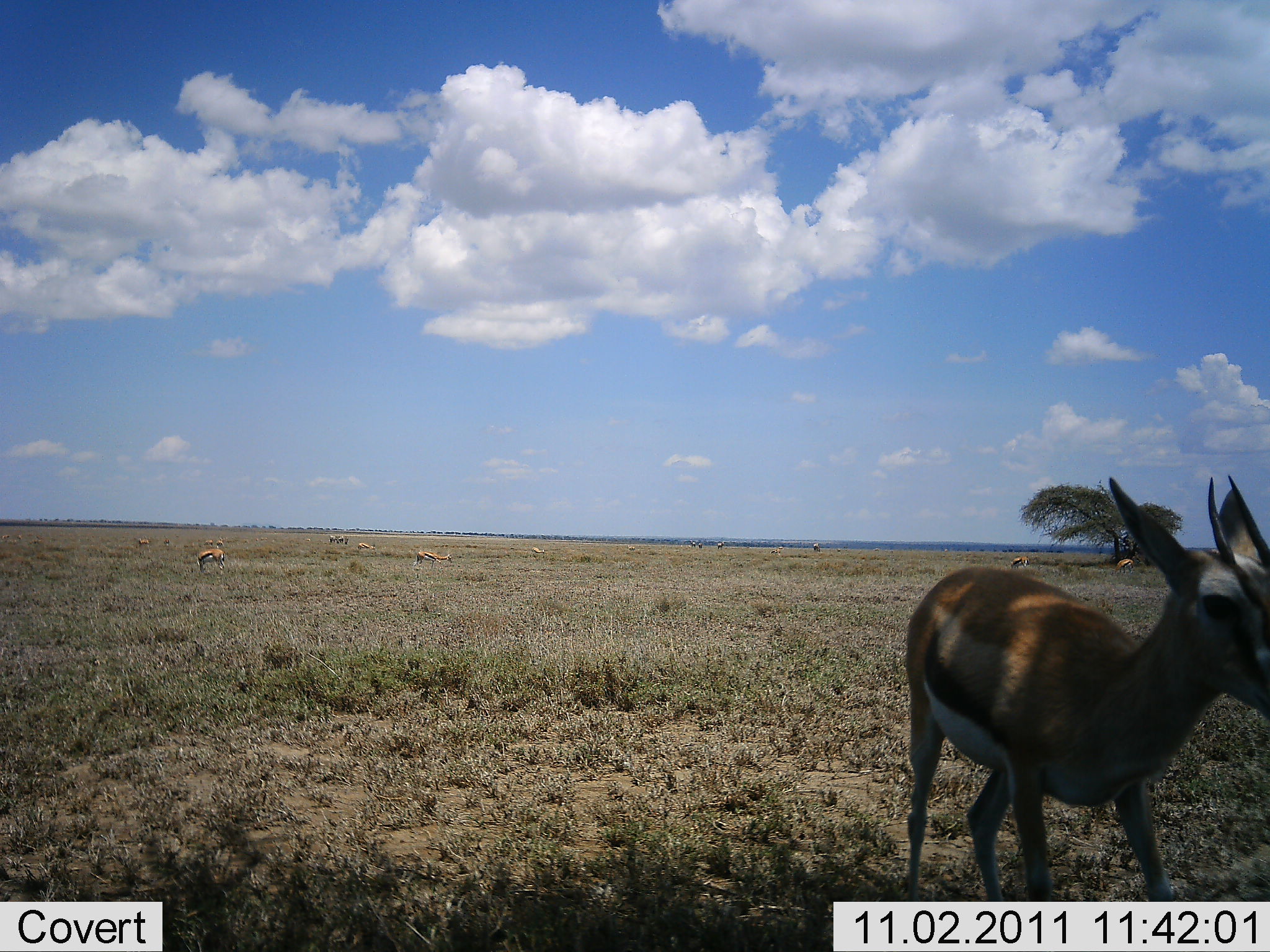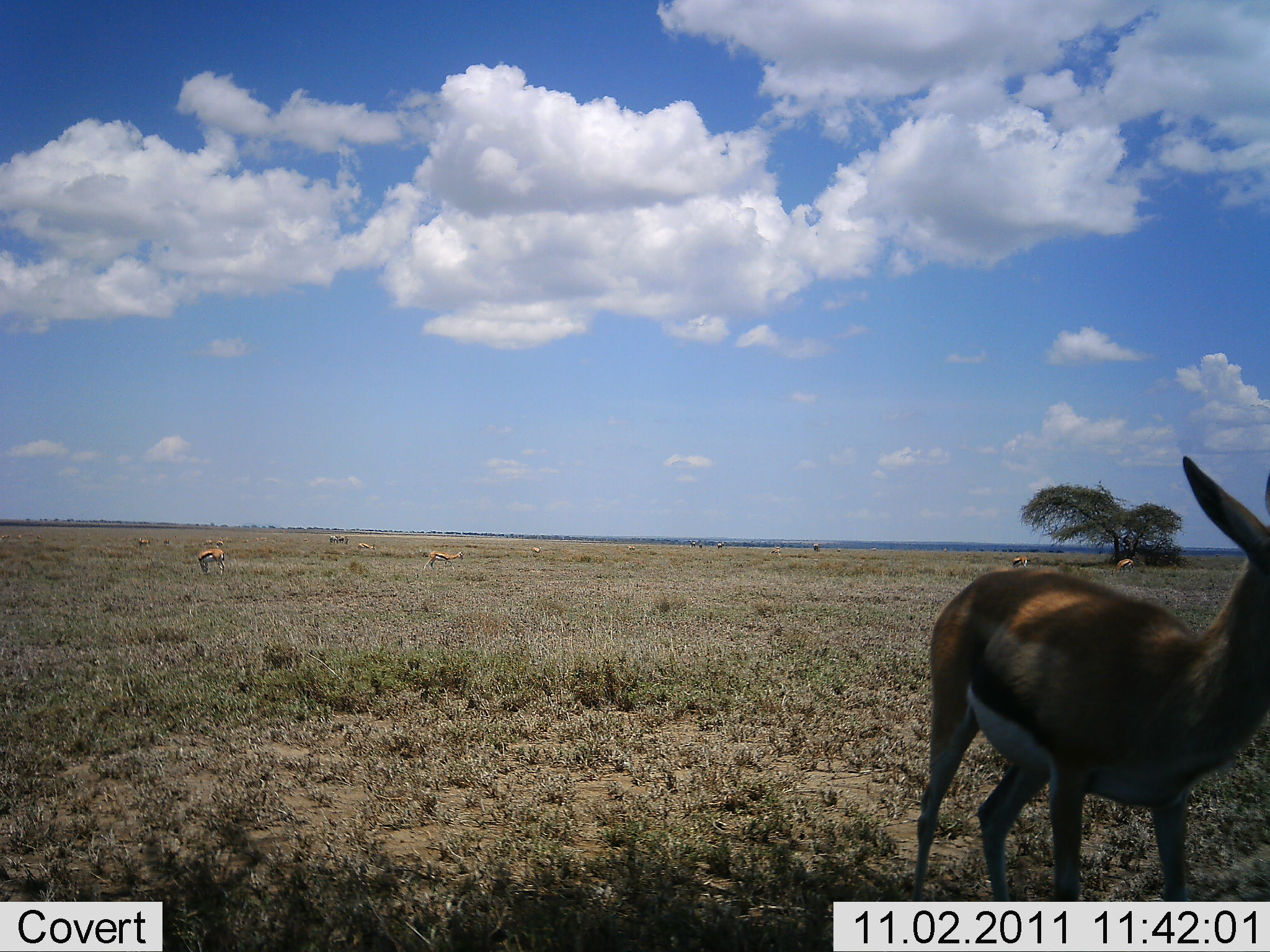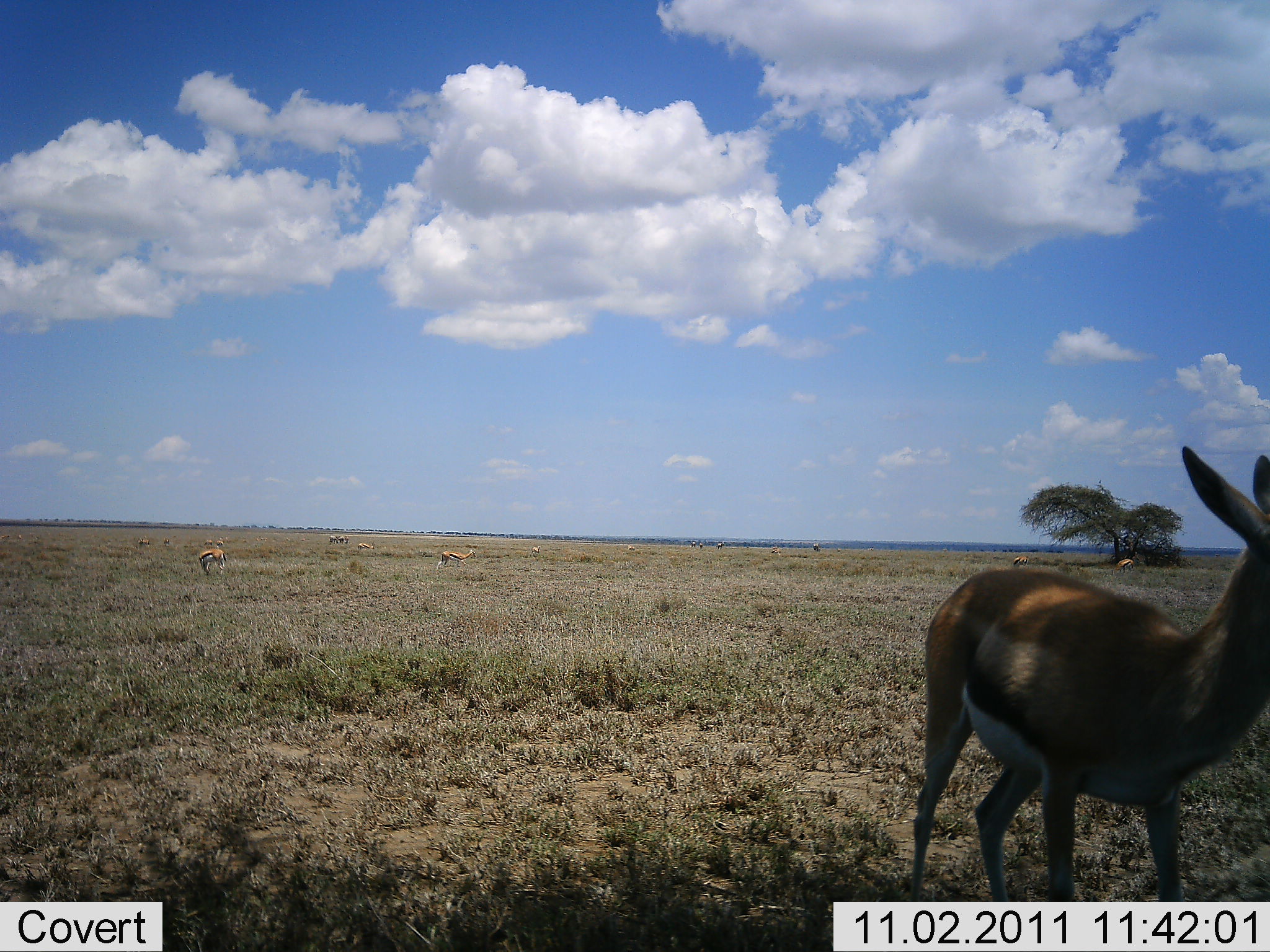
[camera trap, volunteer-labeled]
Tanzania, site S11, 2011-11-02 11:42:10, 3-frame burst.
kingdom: Animalia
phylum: Chordata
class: Mammalia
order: Artiodactyla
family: Bovidae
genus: Eudorcas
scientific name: Eudorcas thomsonii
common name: thomson's gazelle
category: gazellethomsons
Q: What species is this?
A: Gazellethomsons (thomson's gazelle) (Eudorcas thomsonii).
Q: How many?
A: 7.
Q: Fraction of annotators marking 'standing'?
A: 100%.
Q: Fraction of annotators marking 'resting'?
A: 0%.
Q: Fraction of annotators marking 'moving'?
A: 27%.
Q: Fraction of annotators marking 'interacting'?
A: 0%.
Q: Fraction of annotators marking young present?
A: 0%.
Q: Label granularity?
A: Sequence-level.